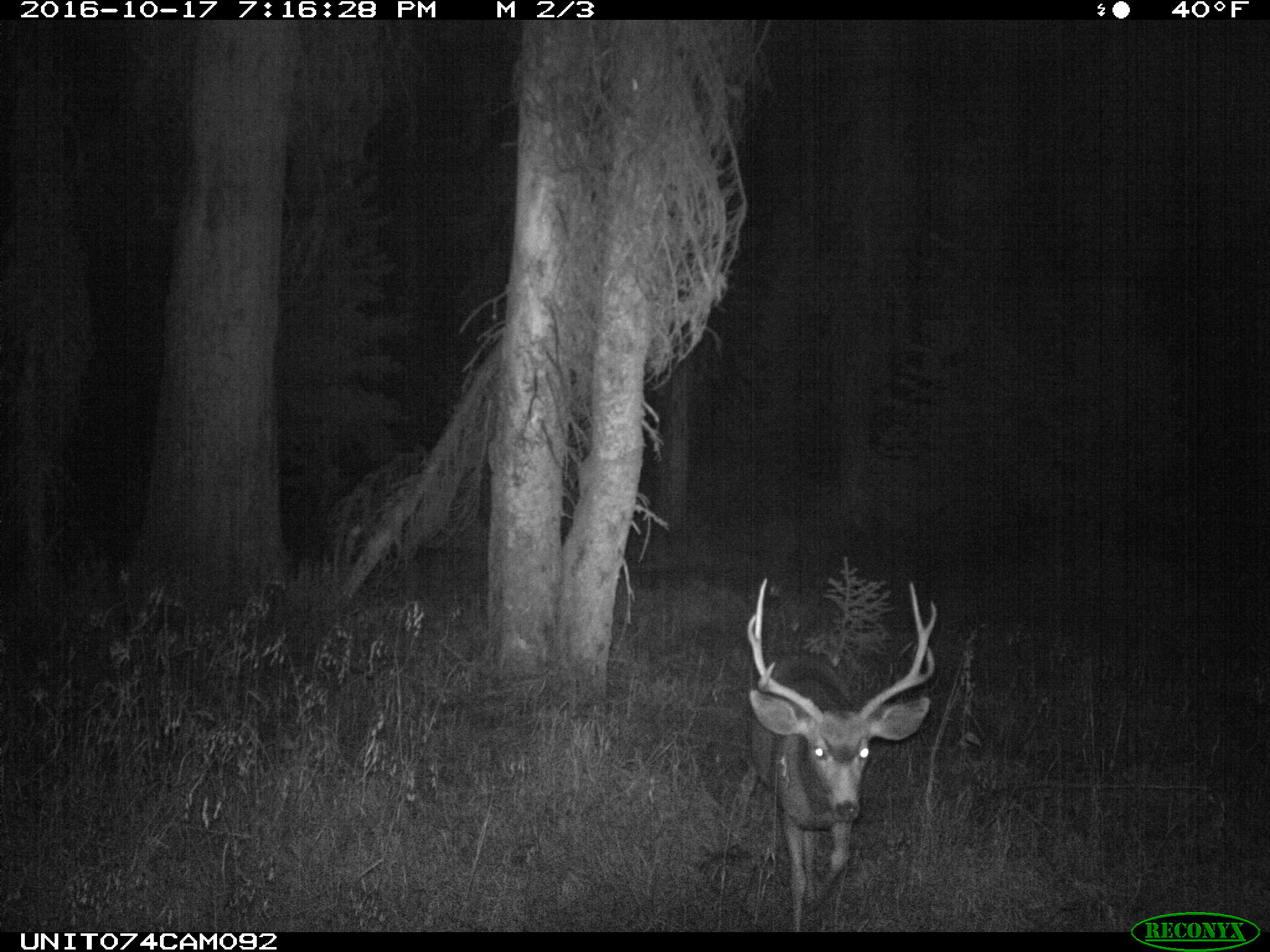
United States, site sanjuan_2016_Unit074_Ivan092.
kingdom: Animalia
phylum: Chordata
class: Mammalia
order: Artiodactyla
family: Cervidae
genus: Odocoileus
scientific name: Odocoileus hemionus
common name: mule deer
Odocoileus hemionus (mule deer).